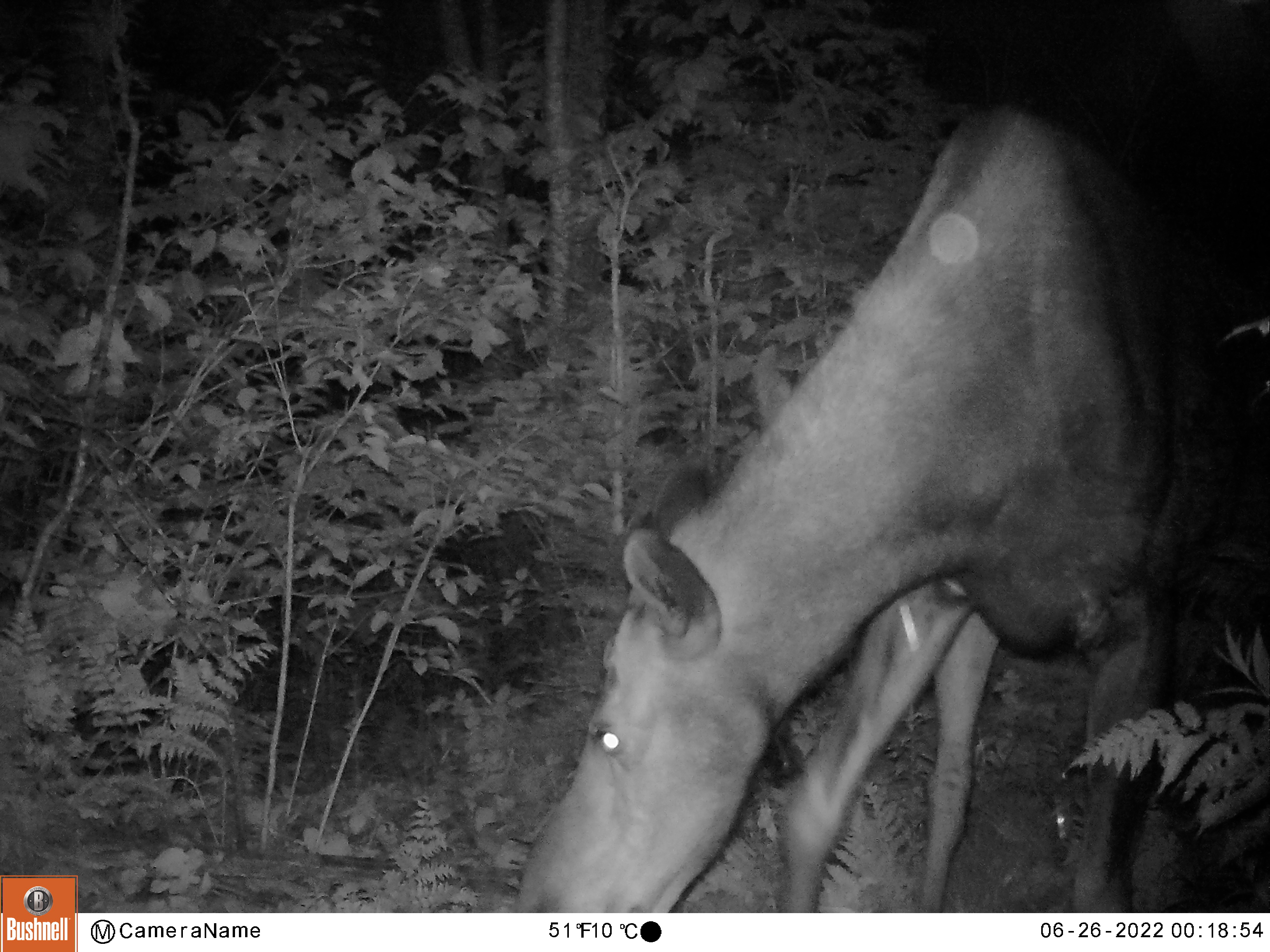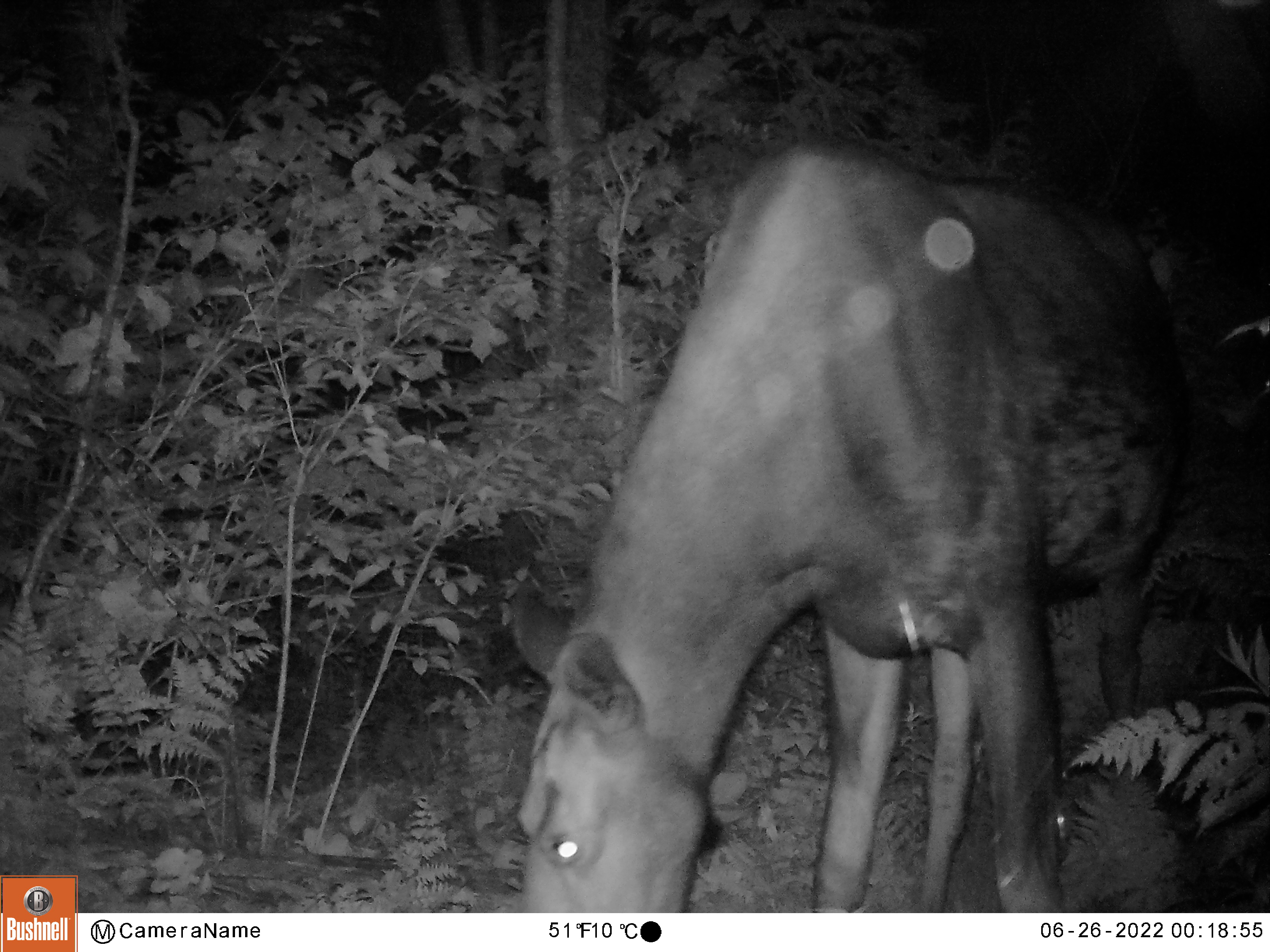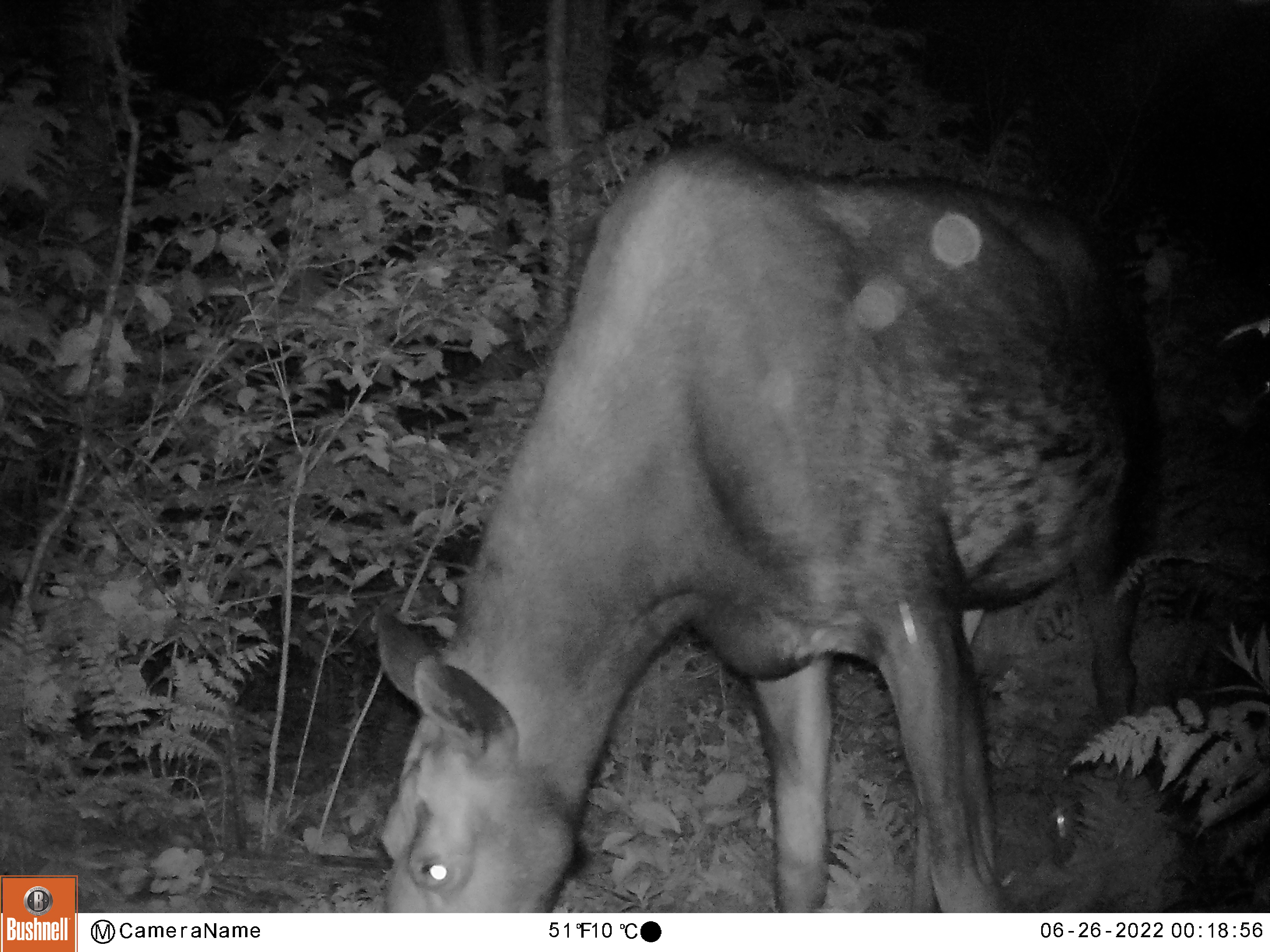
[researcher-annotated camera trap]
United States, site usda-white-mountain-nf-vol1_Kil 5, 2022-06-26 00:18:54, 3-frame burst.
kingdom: Animalia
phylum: Chordata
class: Mammalia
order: Artiodactyla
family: Cervidae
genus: Alces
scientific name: Alces alces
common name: moose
Moose (Alces alces).